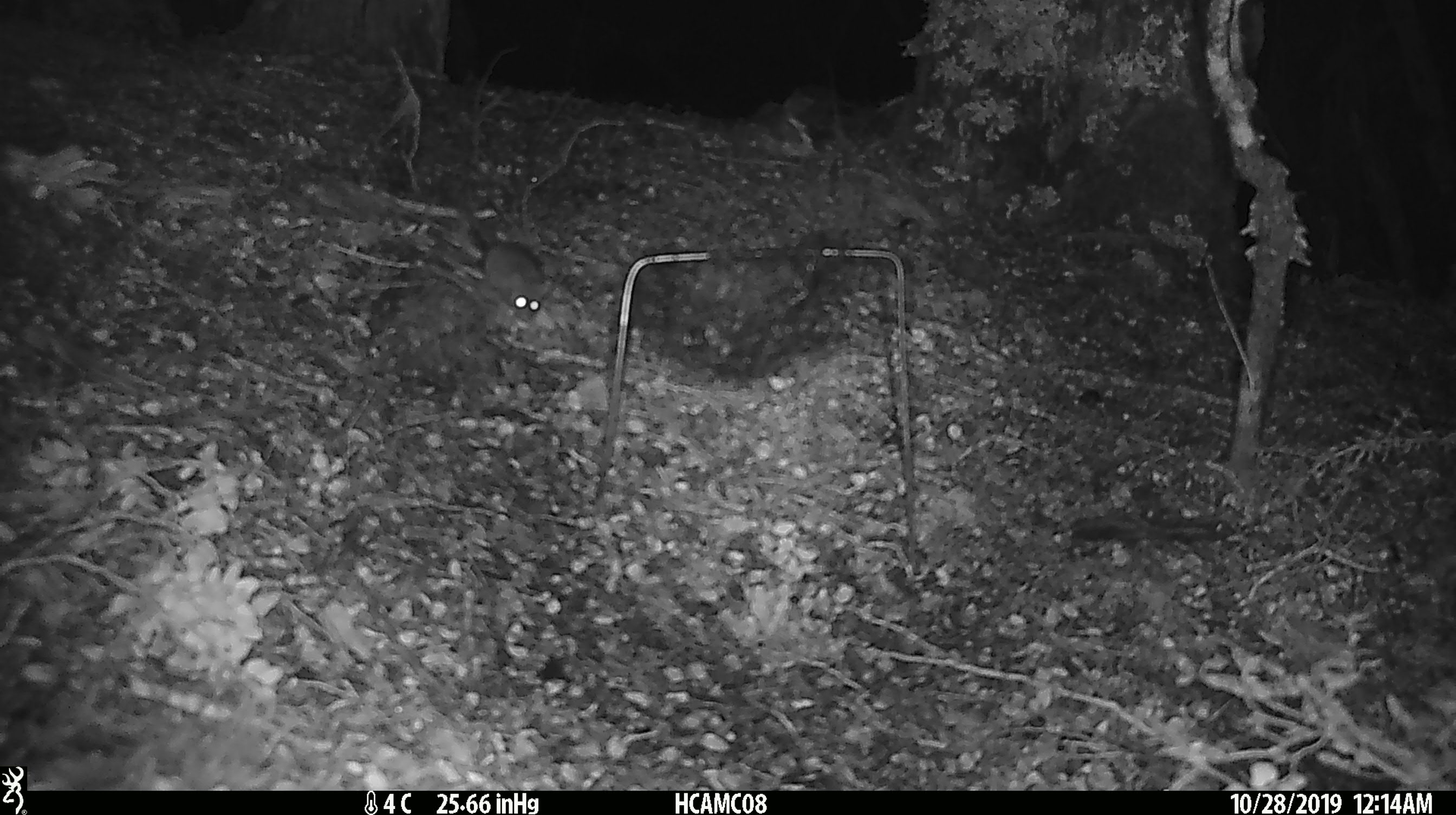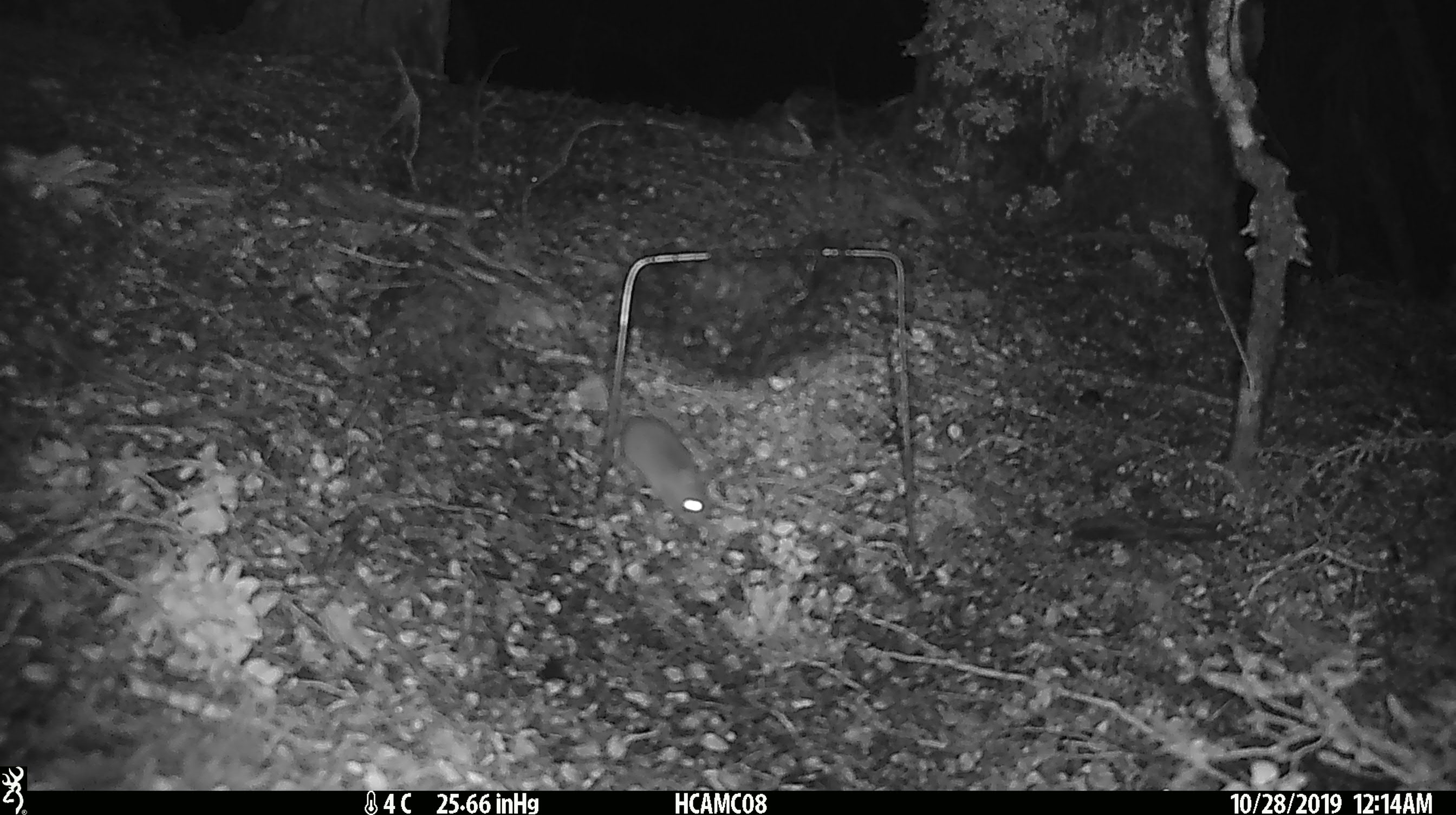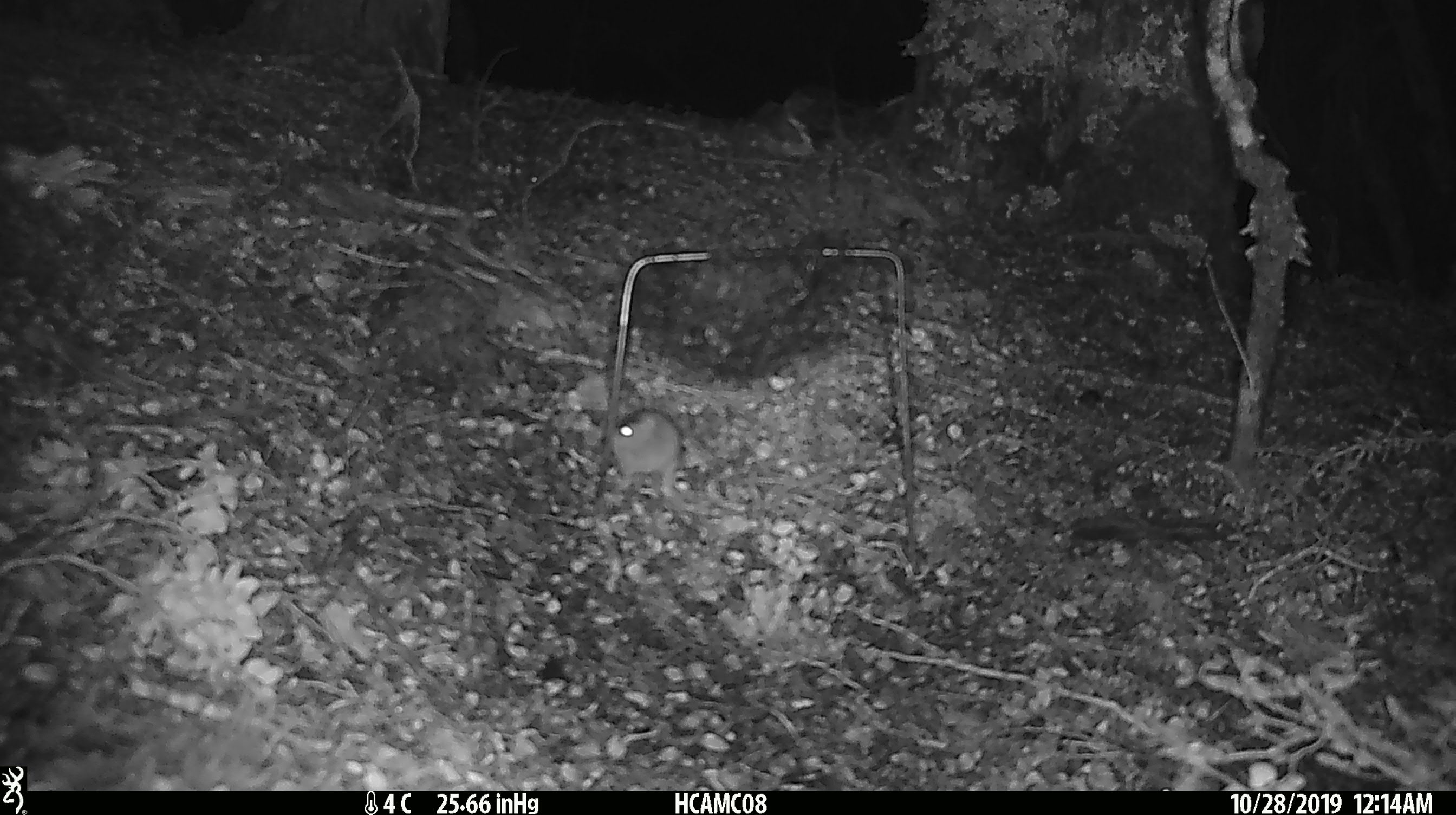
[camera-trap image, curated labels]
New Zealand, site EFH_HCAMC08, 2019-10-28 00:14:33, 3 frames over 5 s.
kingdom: Animalia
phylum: Chordata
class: Mammalia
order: Rodentia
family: Muridae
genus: Mus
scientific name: Mus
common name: mouse